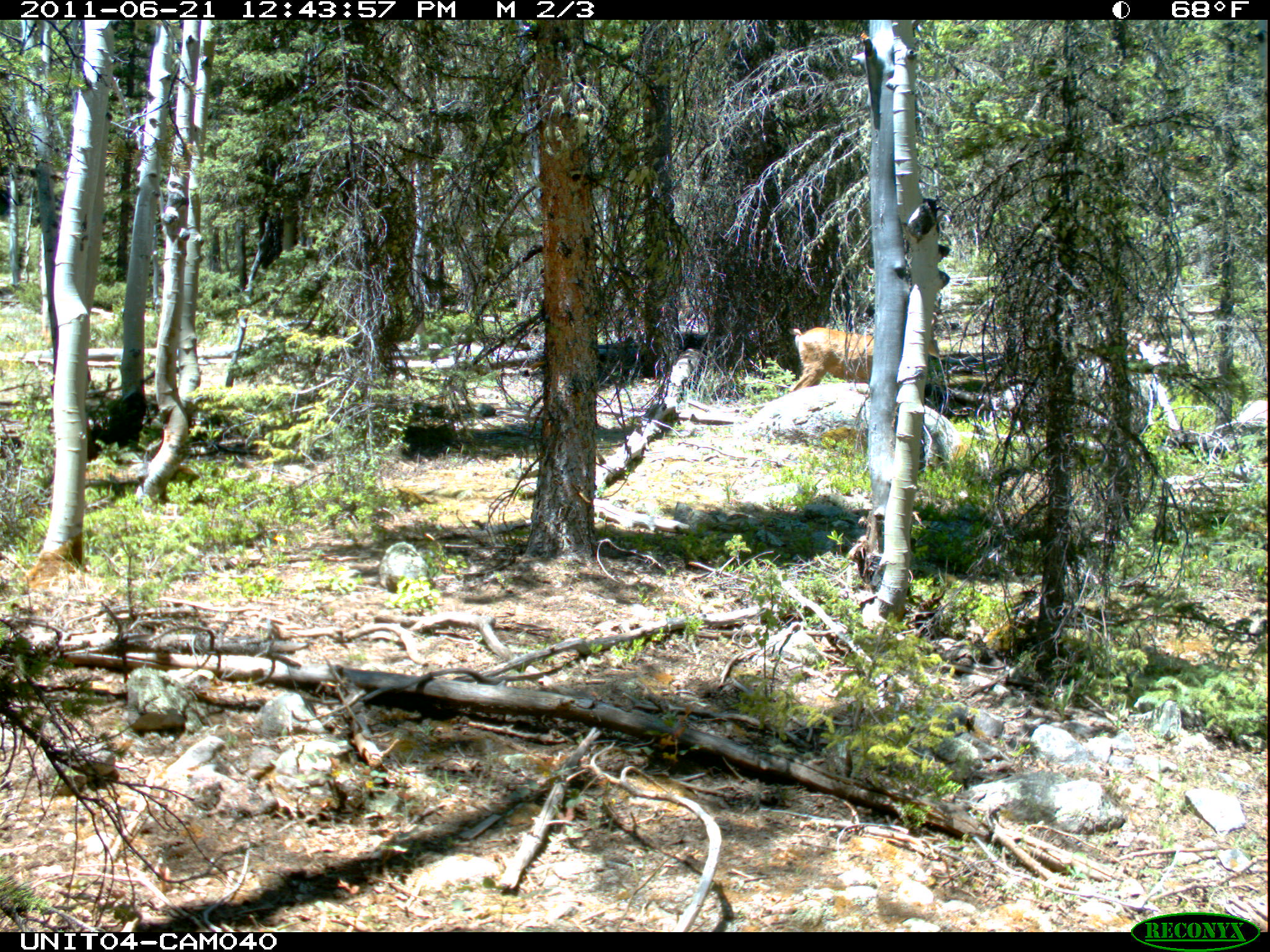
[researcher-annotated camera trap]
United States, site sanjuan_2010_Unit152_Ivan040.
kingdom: Animalia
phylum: Chordata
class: Mammalia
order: Artiodactyla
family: Cervidae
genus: Odocoileus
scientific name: Odocoileus hemionus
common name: mule deer